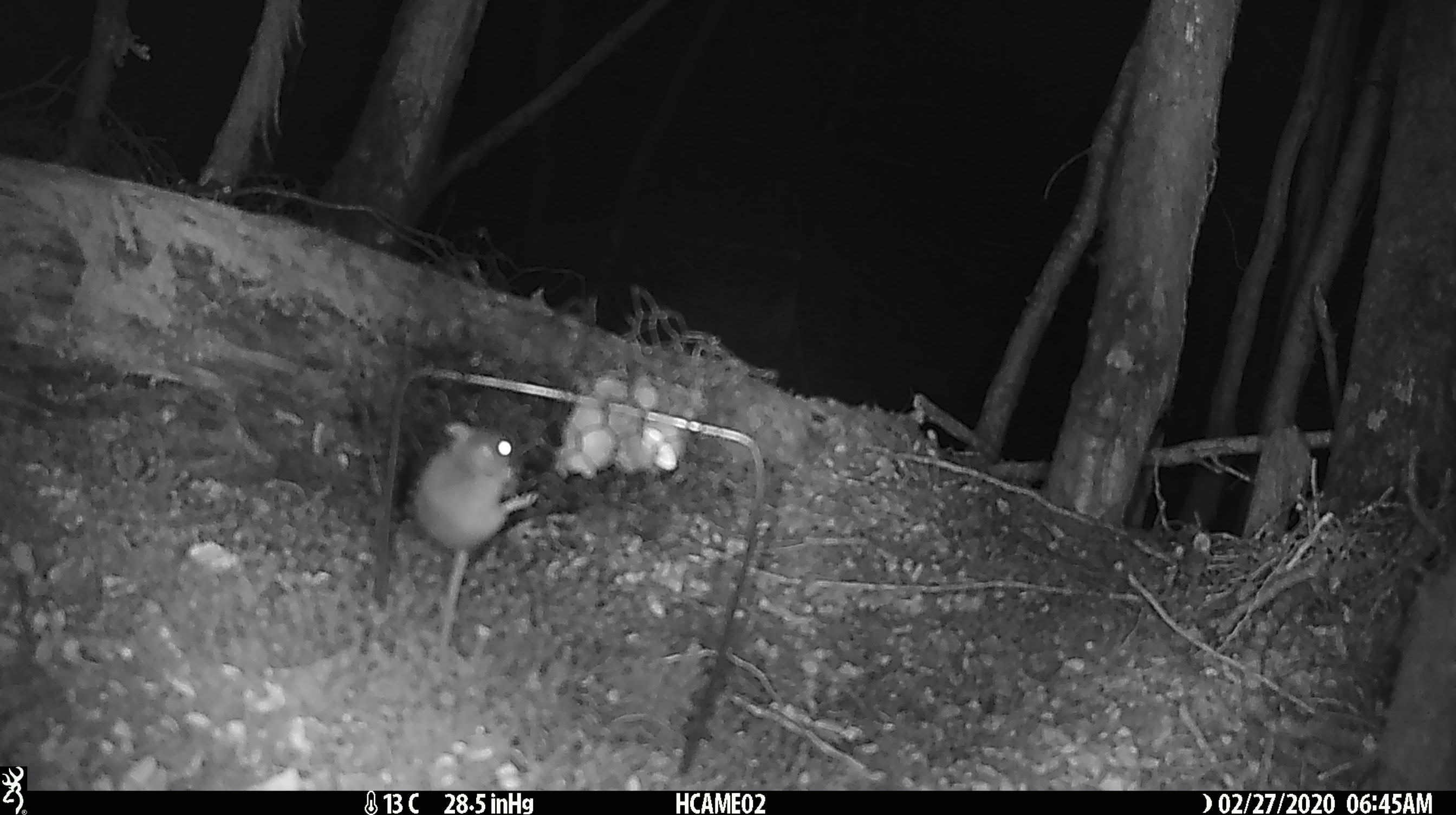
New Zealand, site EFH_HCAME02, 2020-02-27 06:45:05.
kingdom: Animalia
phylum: Chordata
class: Mammalia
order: Rodentia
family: Muridae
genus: Mus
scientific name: Mus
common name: mouse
Mouse (Mus).